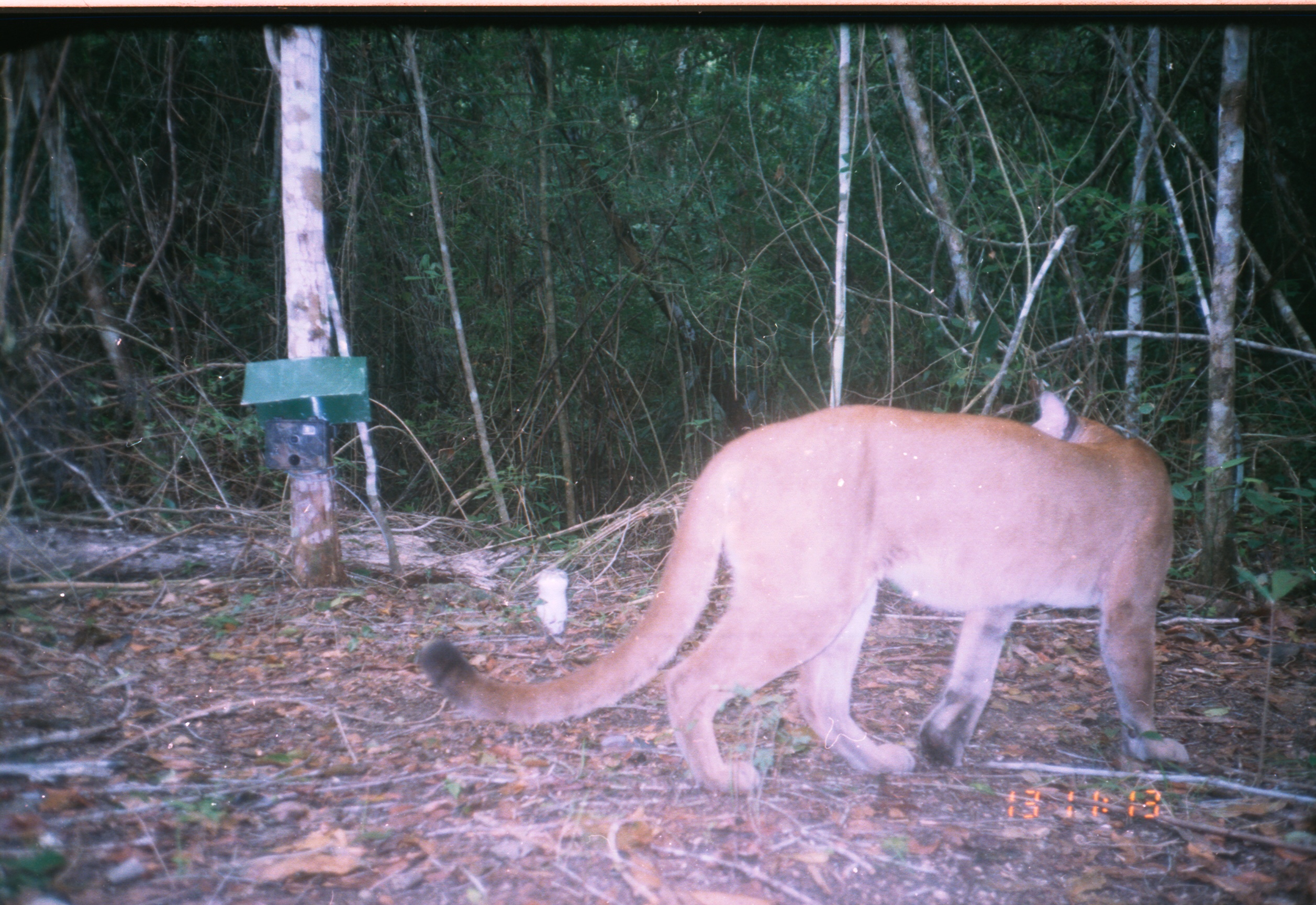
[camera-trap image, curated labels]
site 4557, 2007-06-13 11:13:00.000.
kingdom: Animalia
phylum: Chordata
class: Mammalia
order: Carnivora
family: Felidae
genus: Puma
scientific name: Puma concolor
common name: mountain lion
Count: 1.